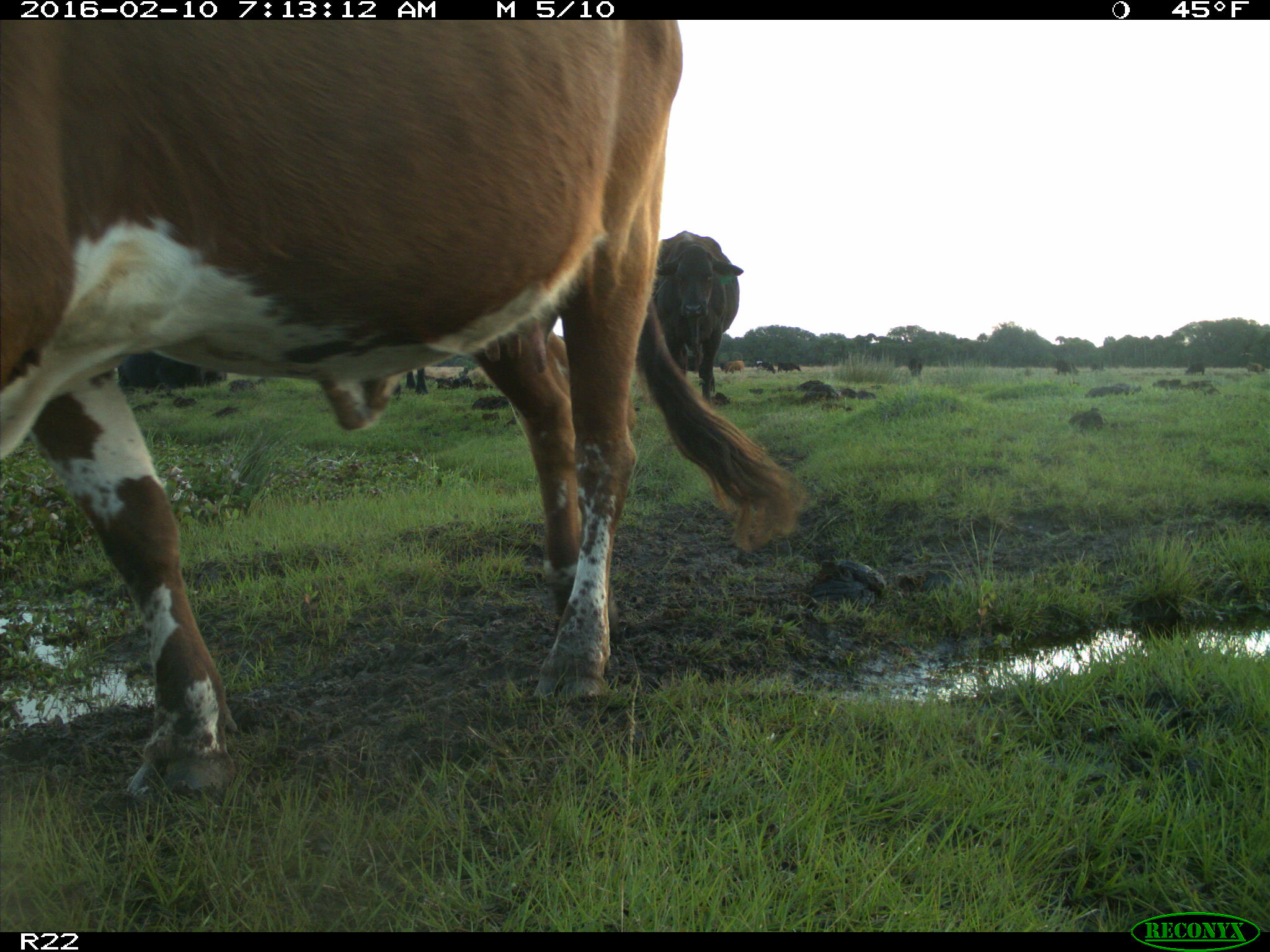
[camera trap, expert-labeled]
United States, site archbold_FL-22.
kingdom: Animalia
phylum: Chordata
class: Mammalia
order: Artiodactyla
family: Bovidae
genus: Bos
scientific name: Bos taurus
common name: domestic cow